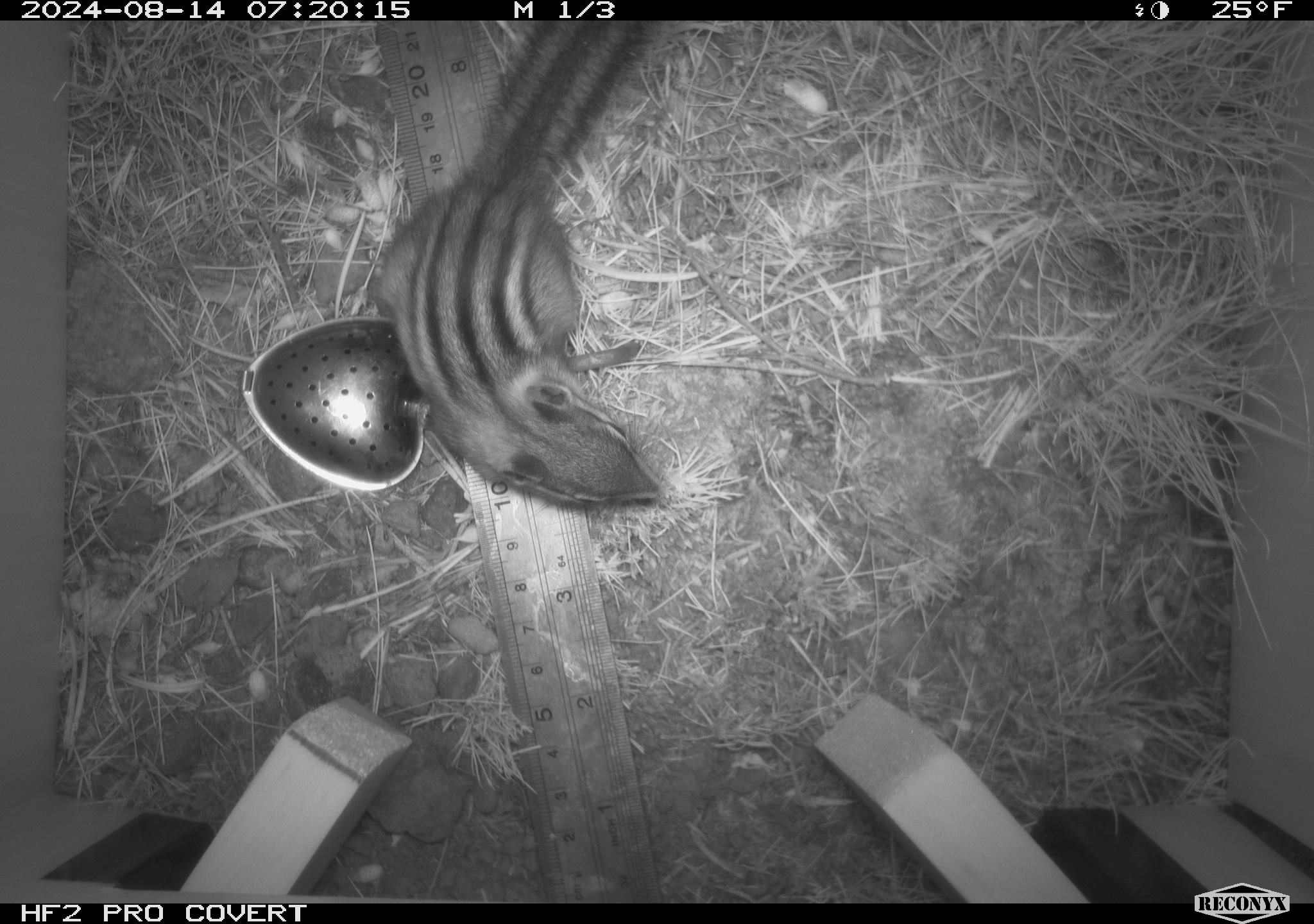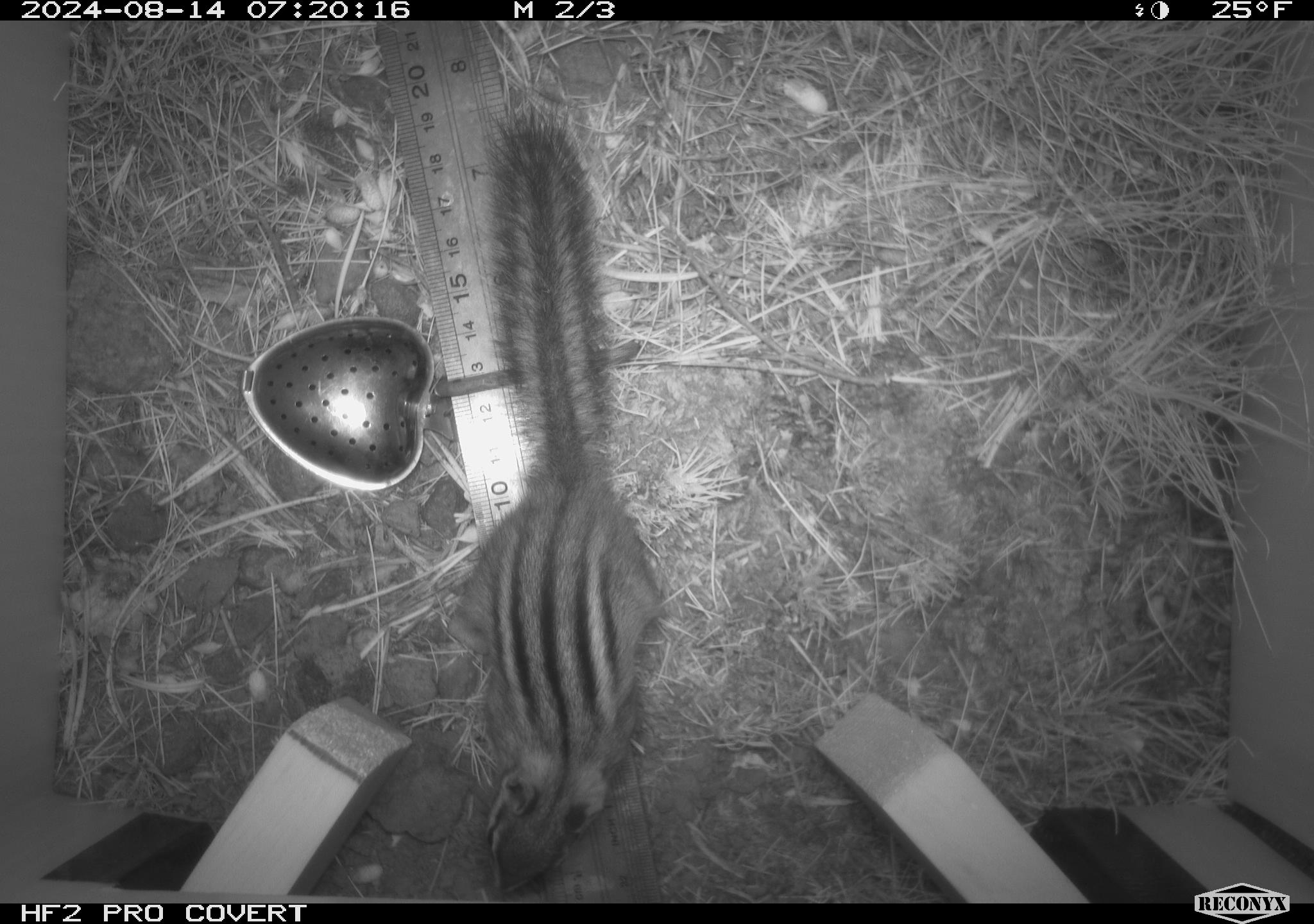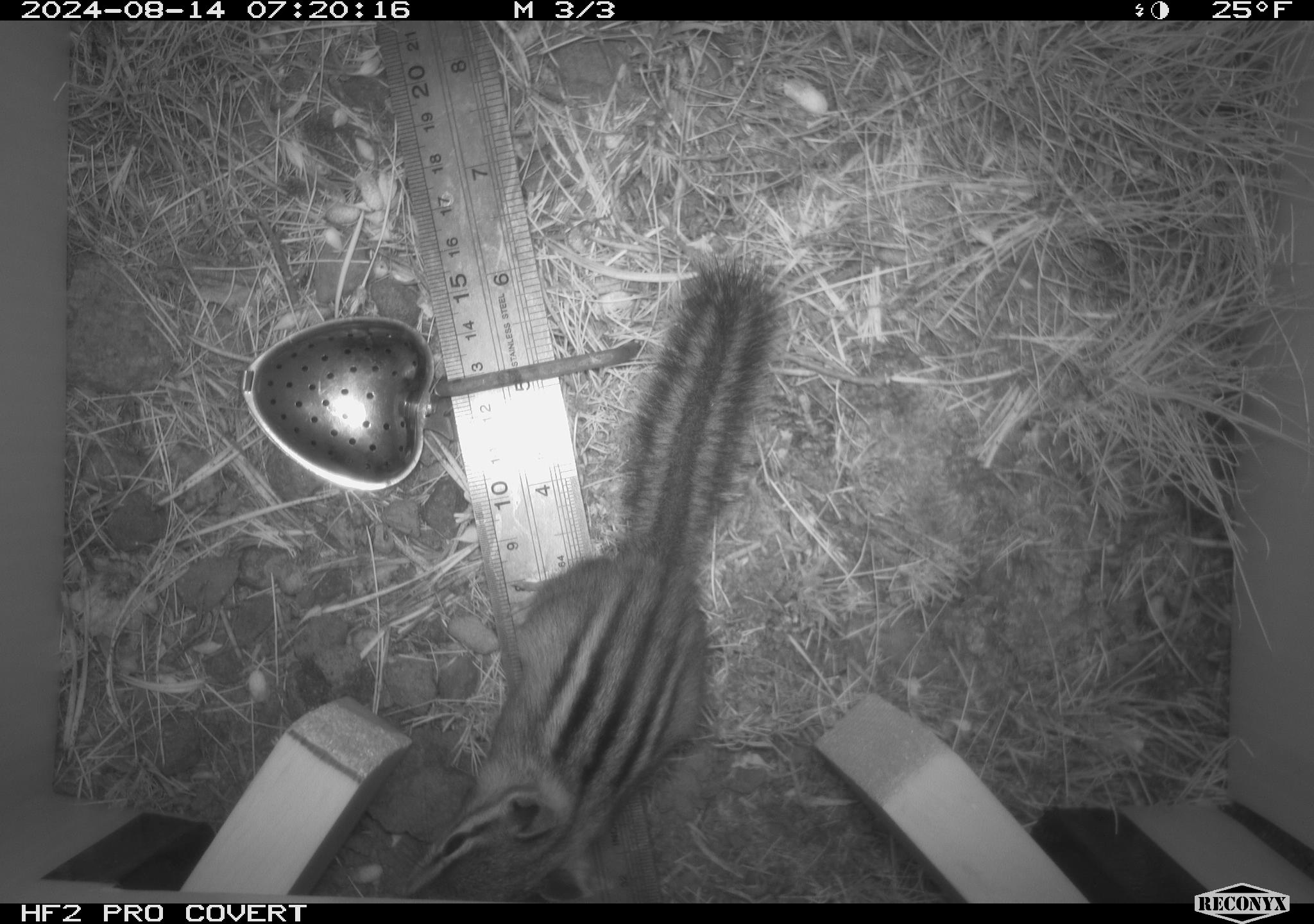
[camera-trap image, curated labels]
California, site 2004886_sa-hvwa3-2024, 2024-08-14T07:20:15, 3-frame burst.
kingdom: Animalia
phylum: Chordata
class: Mammalia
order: Rodentia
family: Sciuridae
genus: Neotamias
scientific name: Neotamias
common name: western chipmunks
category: neotamias species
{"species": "neotamias species (western chipmunks) (Neotamias)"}